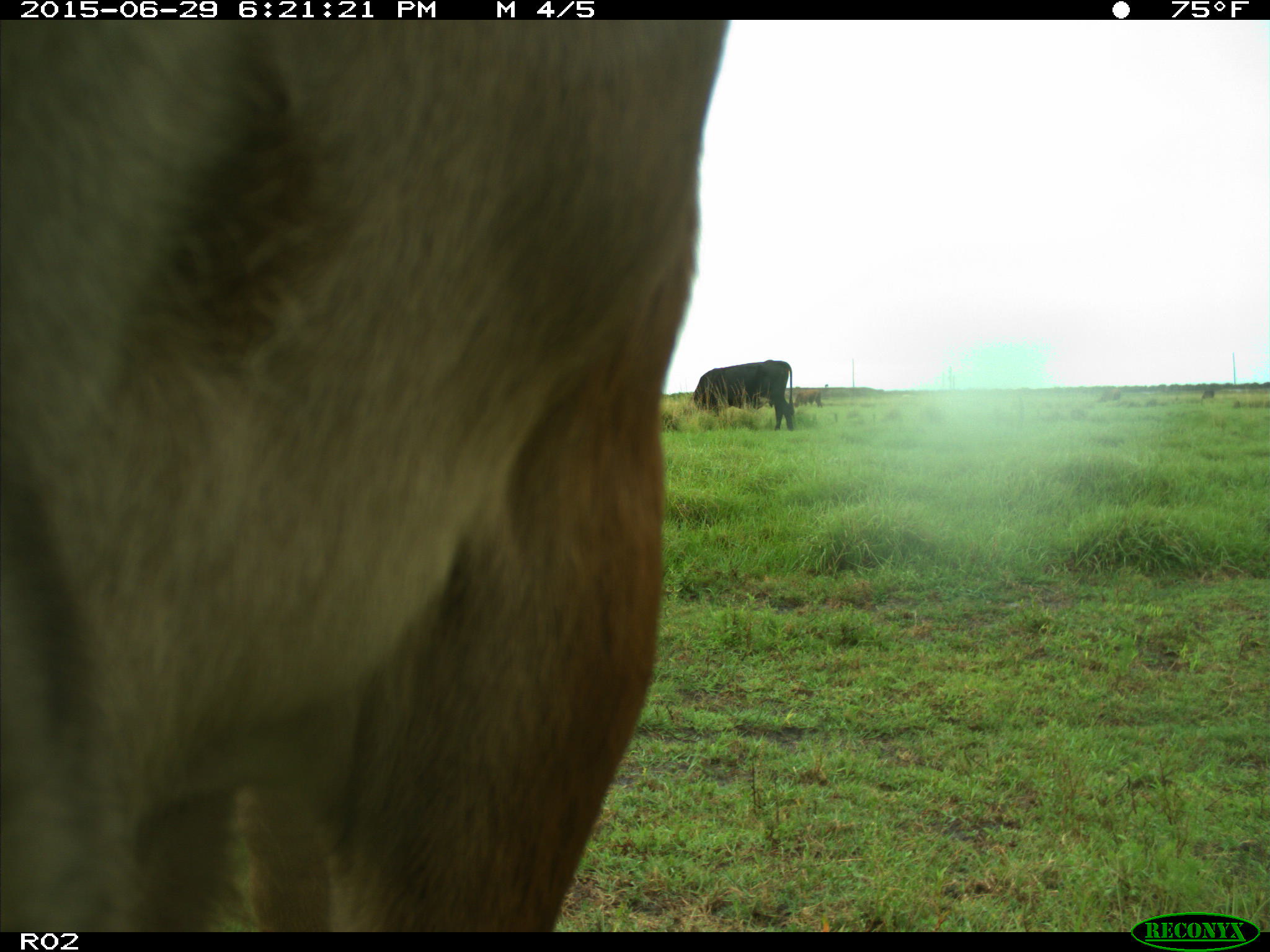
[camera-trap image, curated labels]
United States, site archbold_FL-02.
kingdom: Animalia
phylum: Chordata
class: Mammalia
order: Artiodactyla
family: Bovidae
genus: Bos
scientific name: Bos taurus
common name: domestic cow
Bos taurus (domestic cow).